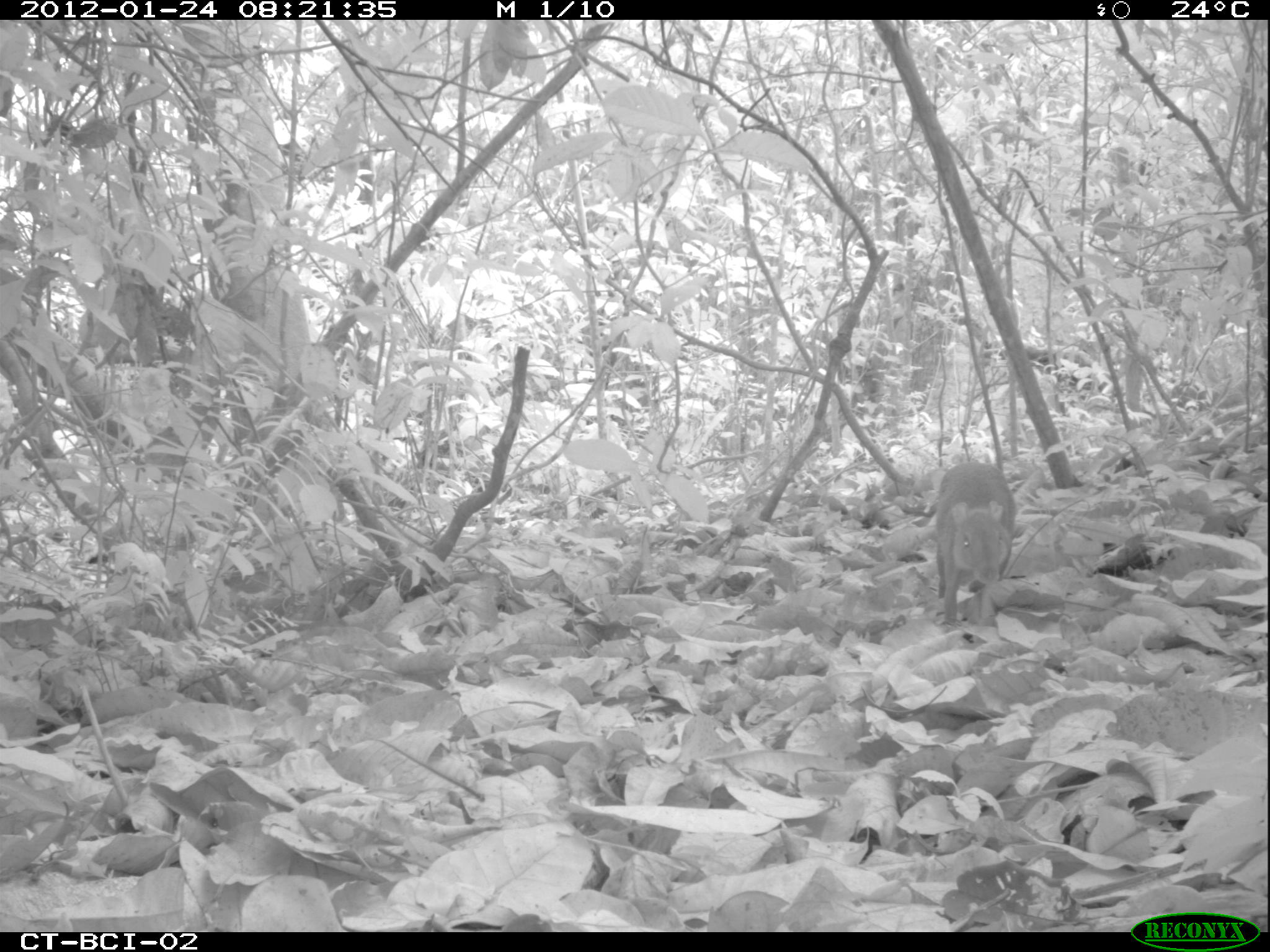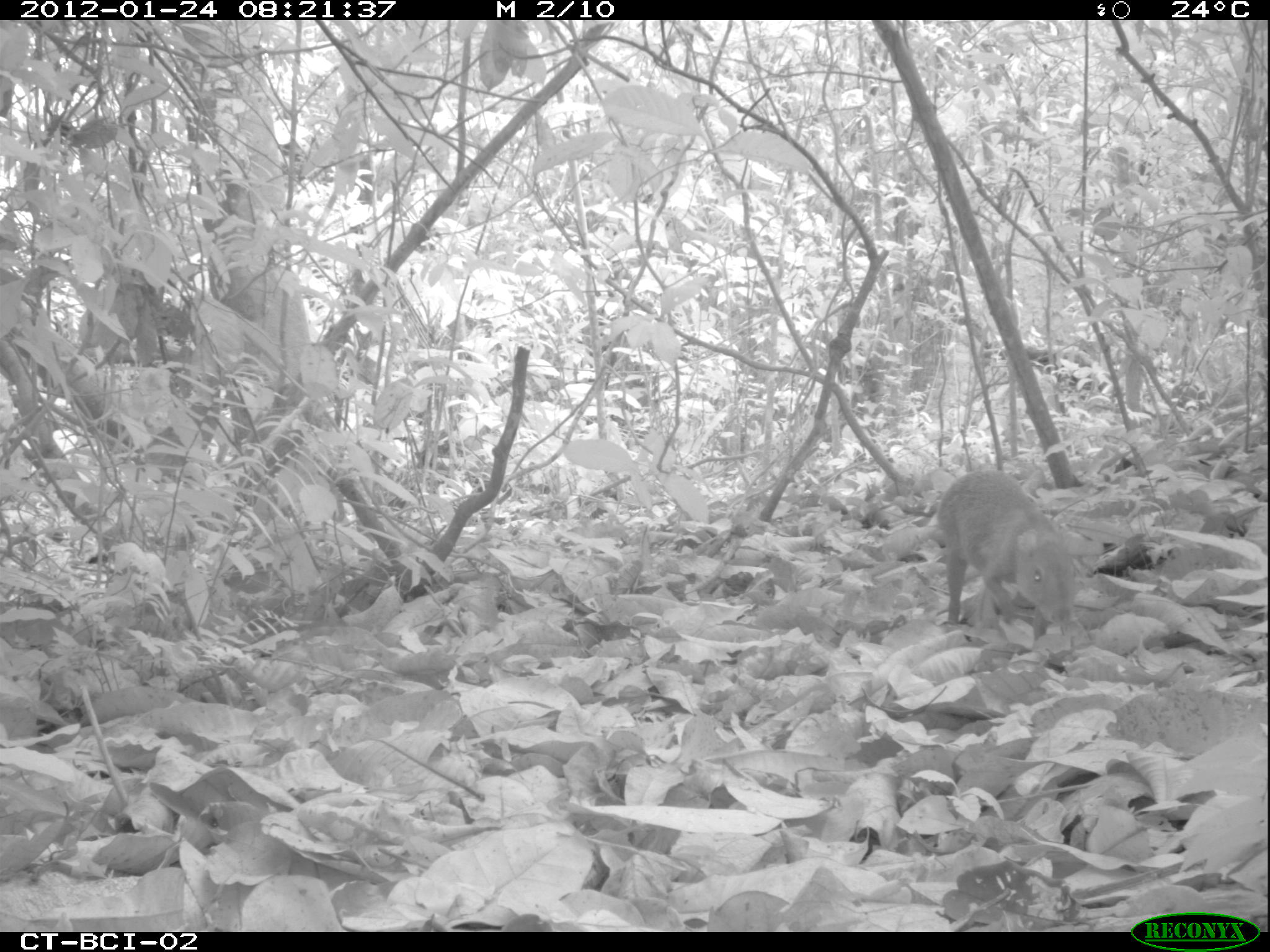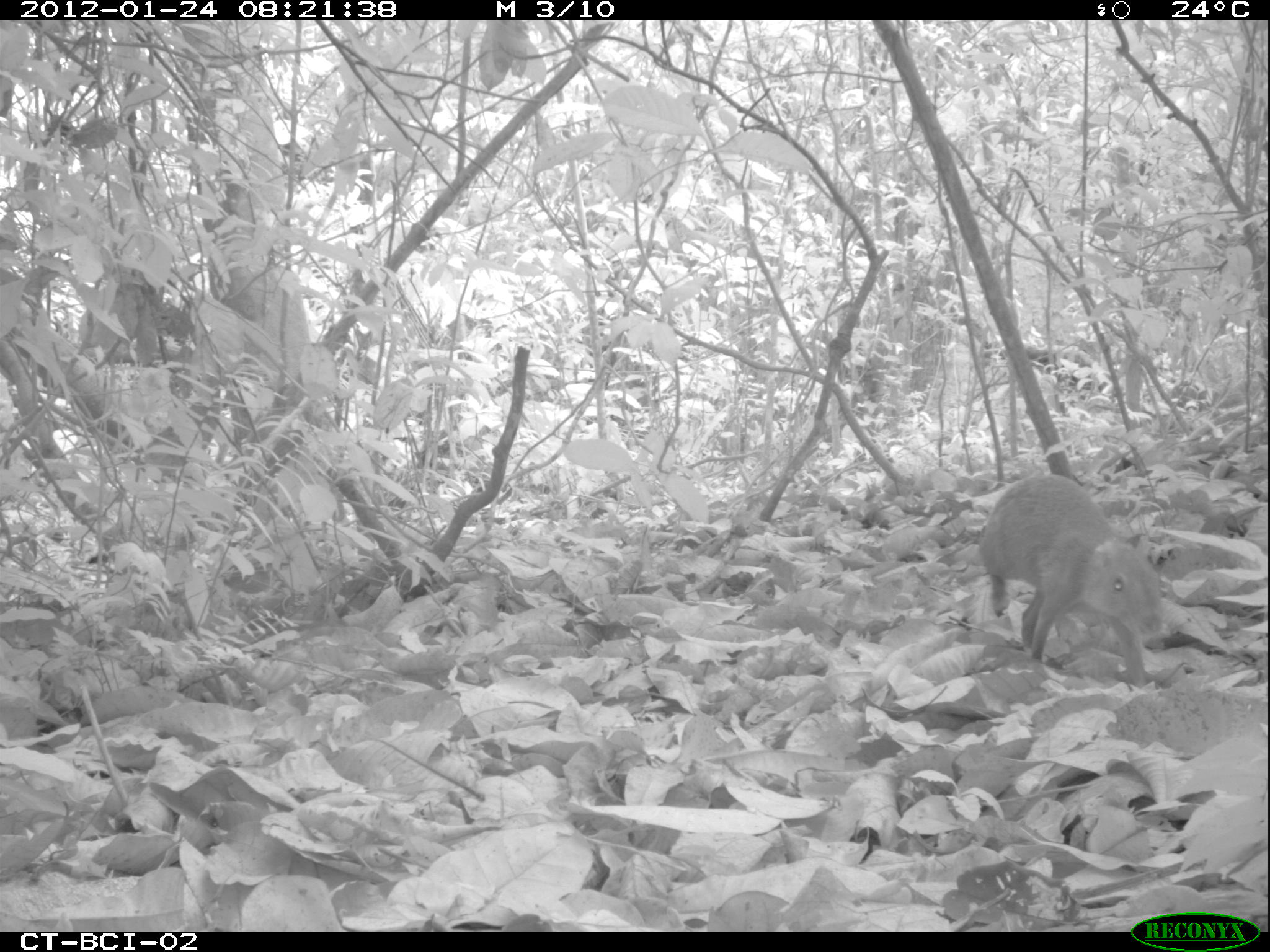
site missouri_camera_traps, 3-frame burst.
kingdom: Animalia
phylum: Chordata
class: Mammalia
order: Rodentia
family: Dasyproctidae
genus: Dasyprocta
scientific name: Dasyprocta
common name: agouti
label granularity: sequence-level